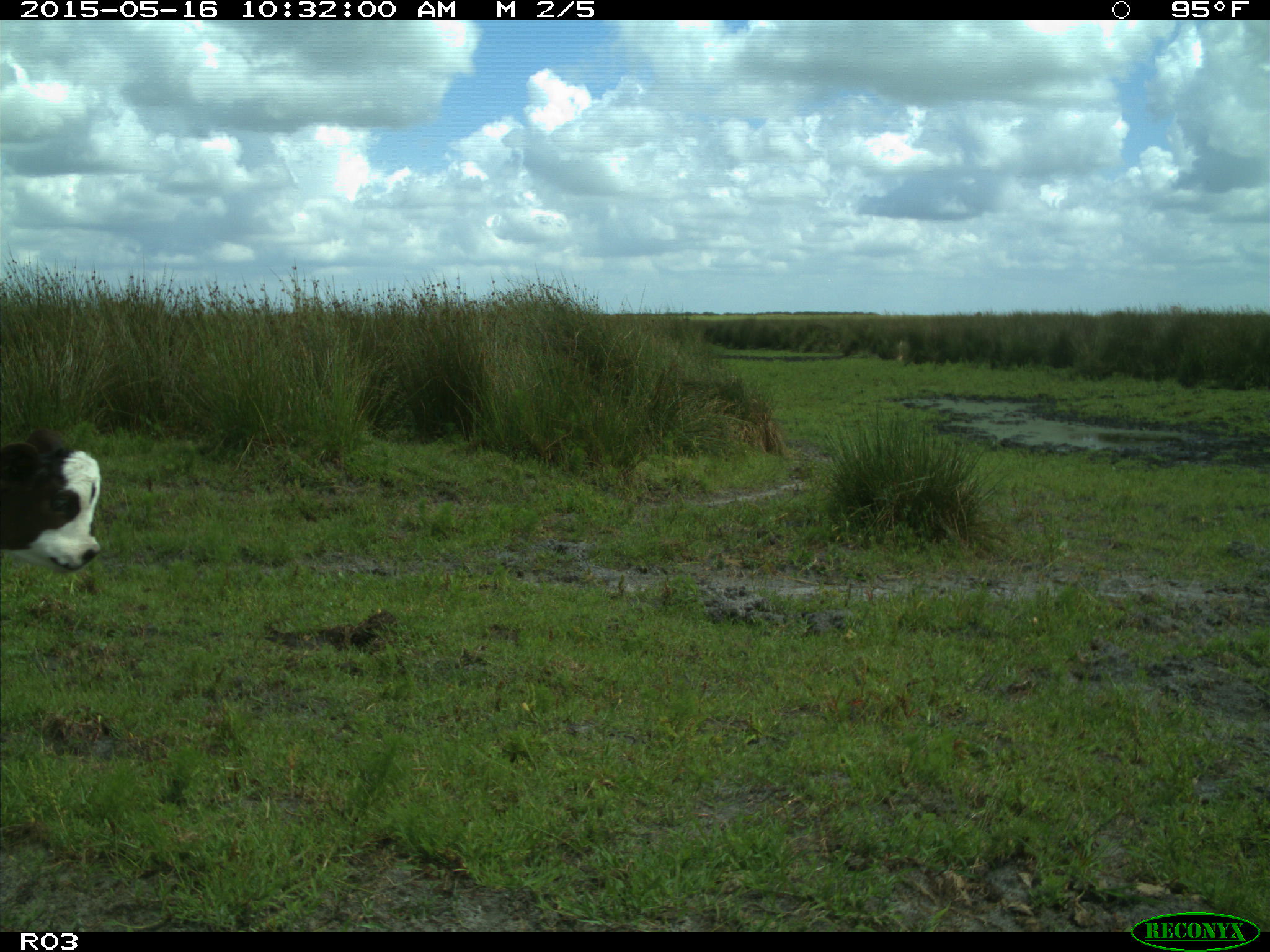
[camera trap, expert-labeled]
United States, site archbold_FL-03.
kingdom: Animalia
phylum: Chordata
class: Mammalia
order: Artiodactyla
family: Bovidae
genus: Bos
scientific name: Bos taurus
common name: domestic cow